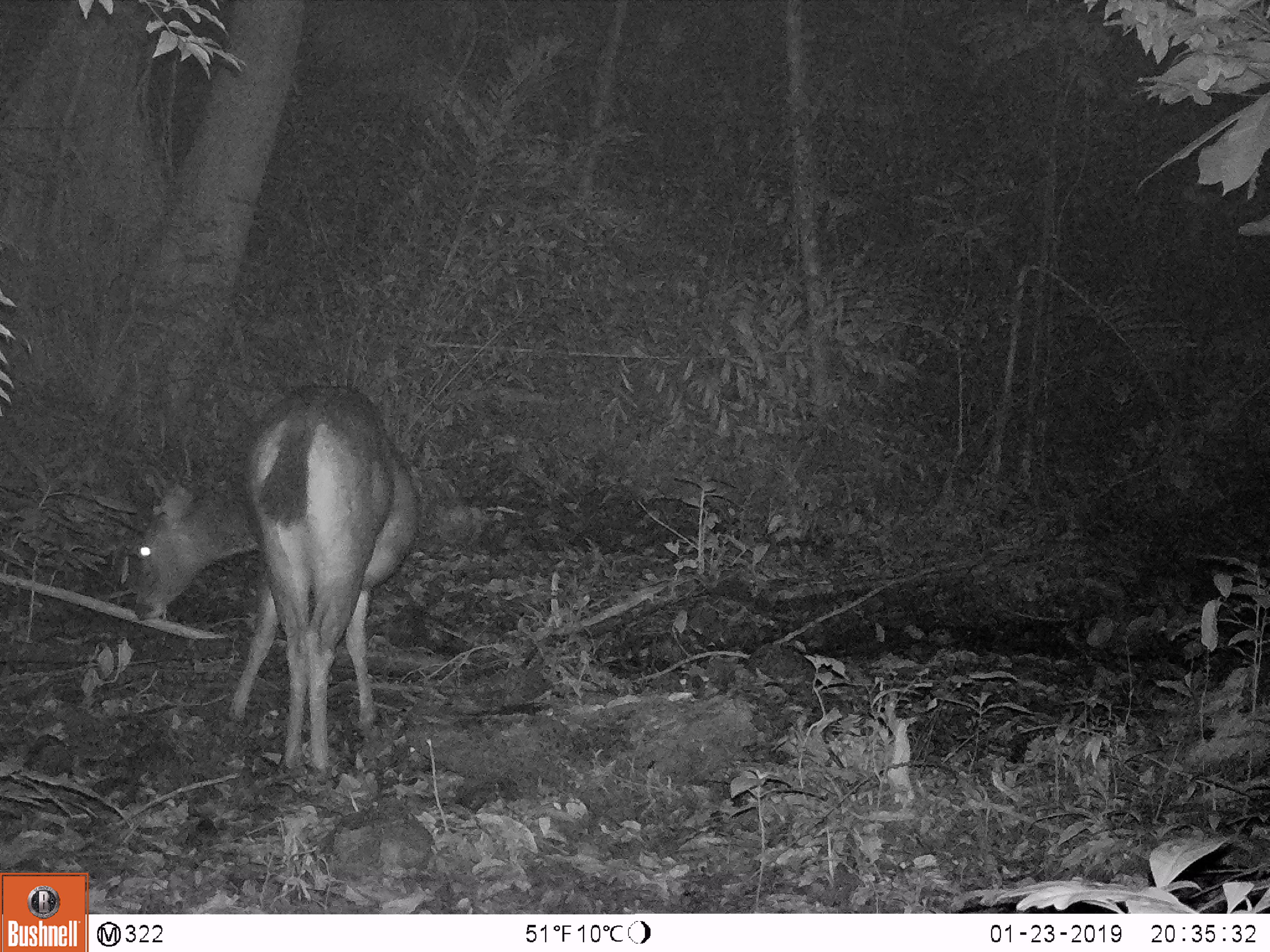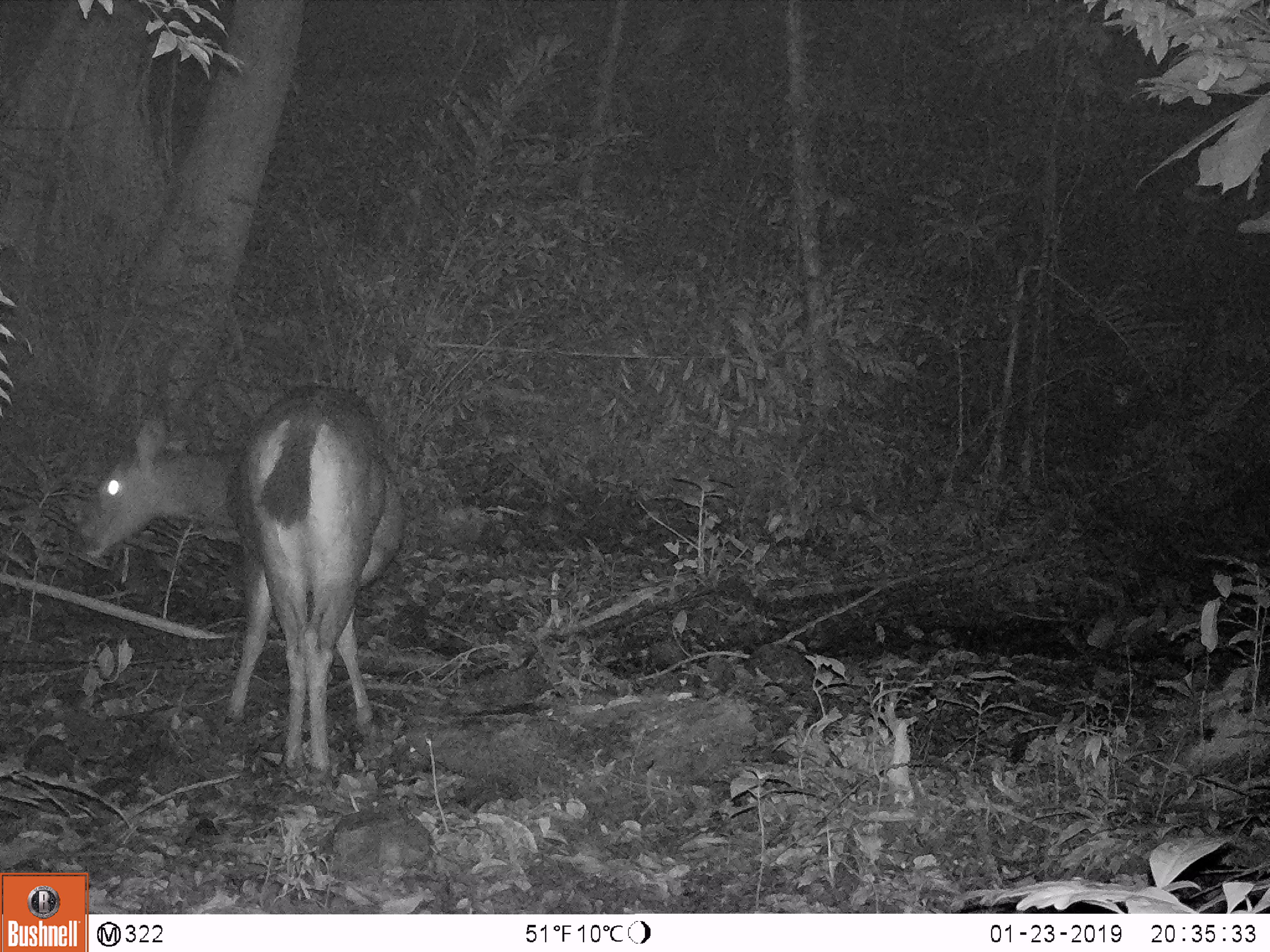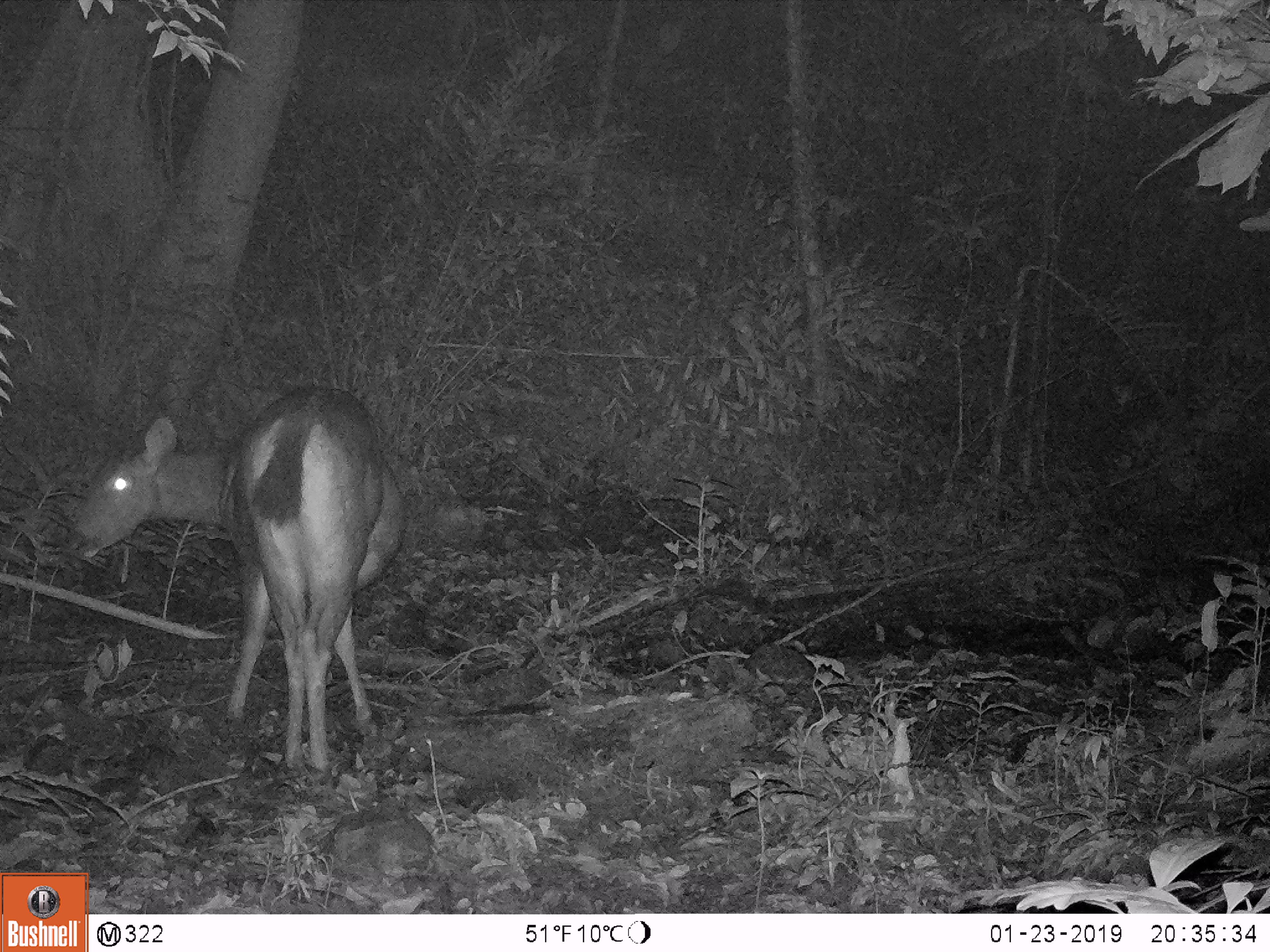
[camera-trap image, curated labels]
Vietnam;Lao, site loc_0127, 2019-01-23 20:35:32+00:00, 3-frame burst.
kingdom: Animalia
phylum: Chordata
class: Mammalia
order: Artiodactyla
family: Cervidae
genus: Rusa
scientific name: Rusa unicolor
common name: sambar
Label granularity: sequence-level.